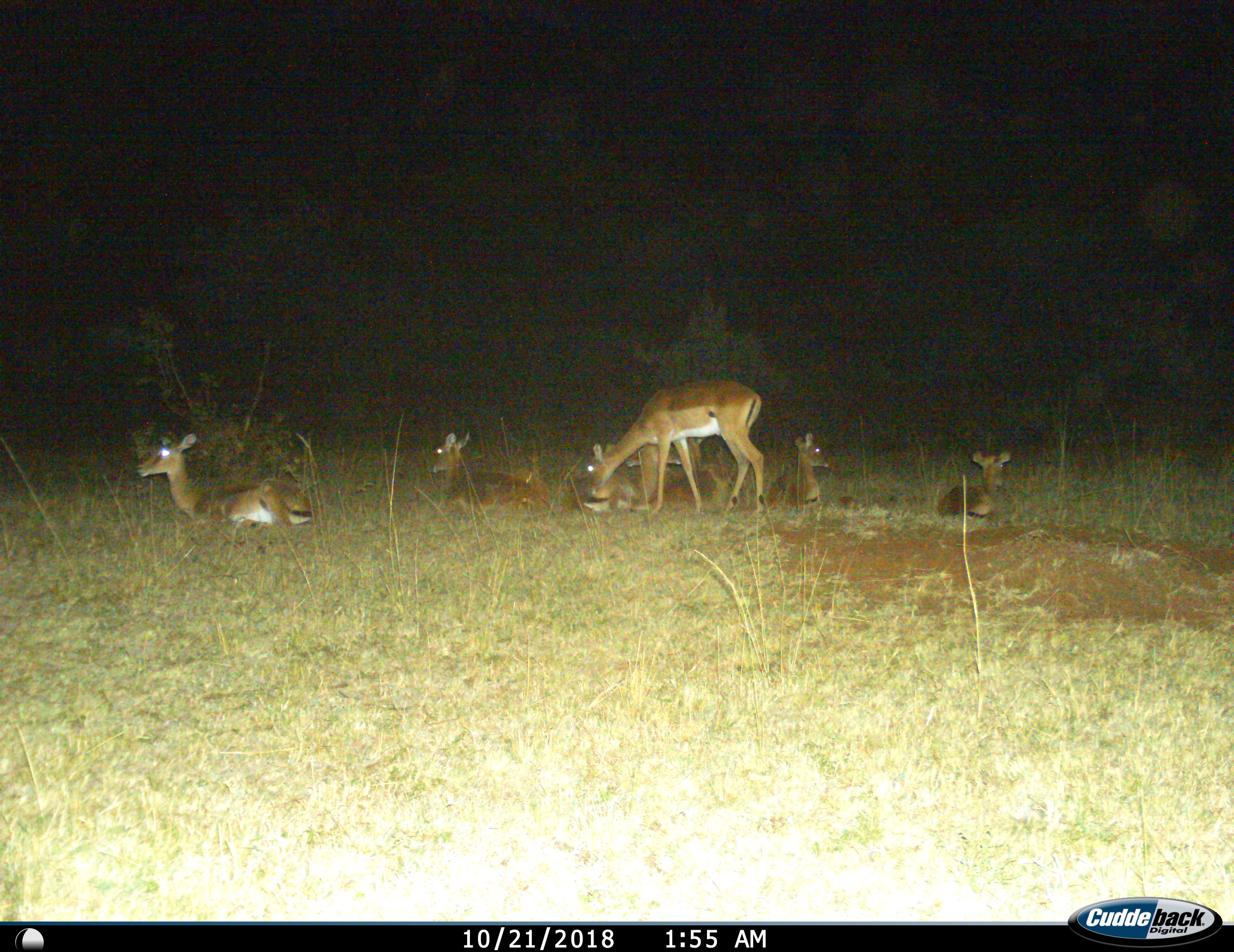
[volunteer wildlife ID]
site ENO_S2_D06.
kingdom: Animalia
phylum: Chordata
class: Mammalia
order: Artiodactyla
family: Bovidae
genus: Aepyceros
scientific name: Aepyceros melampus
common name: impala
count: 7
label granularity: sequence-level